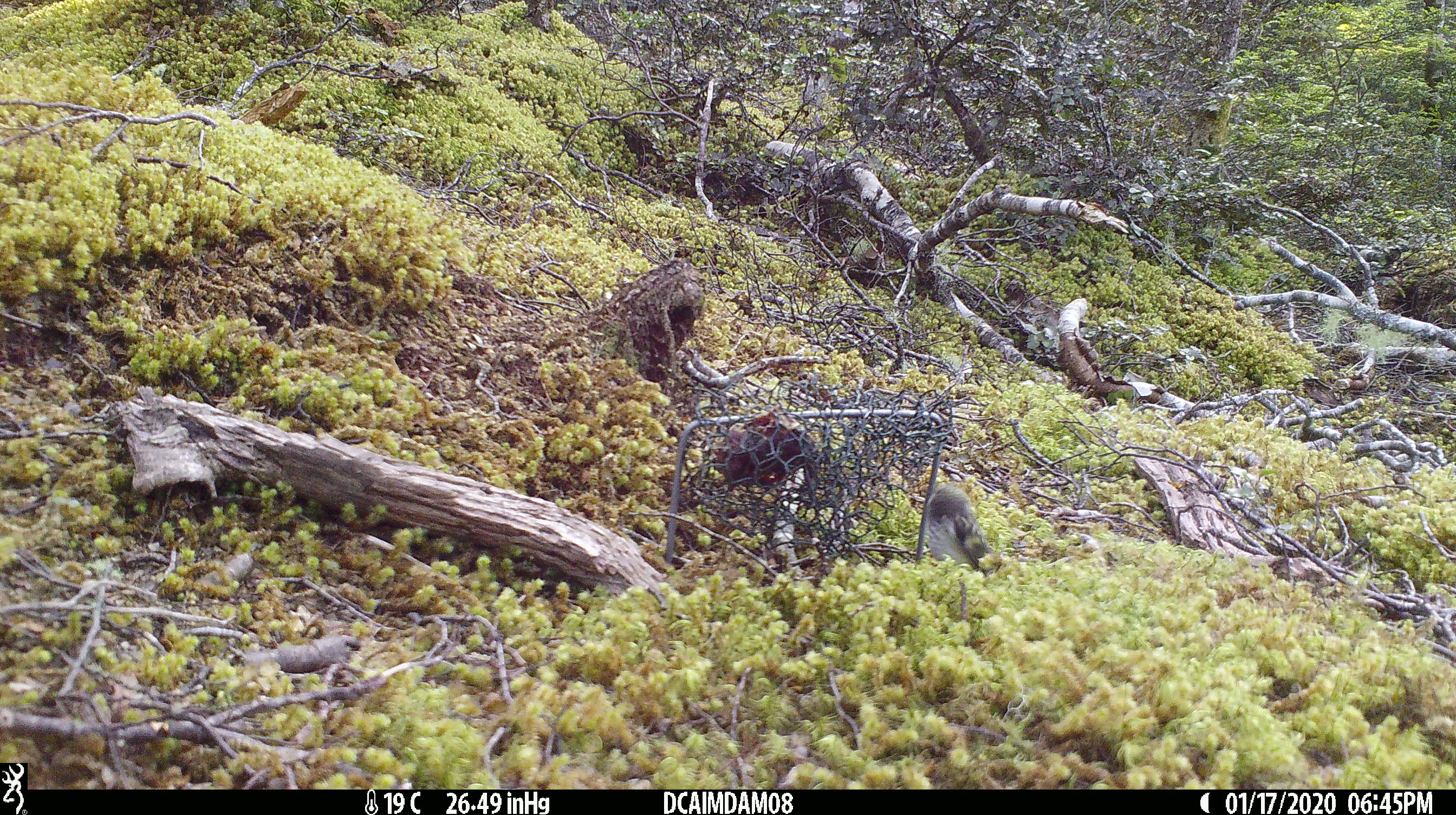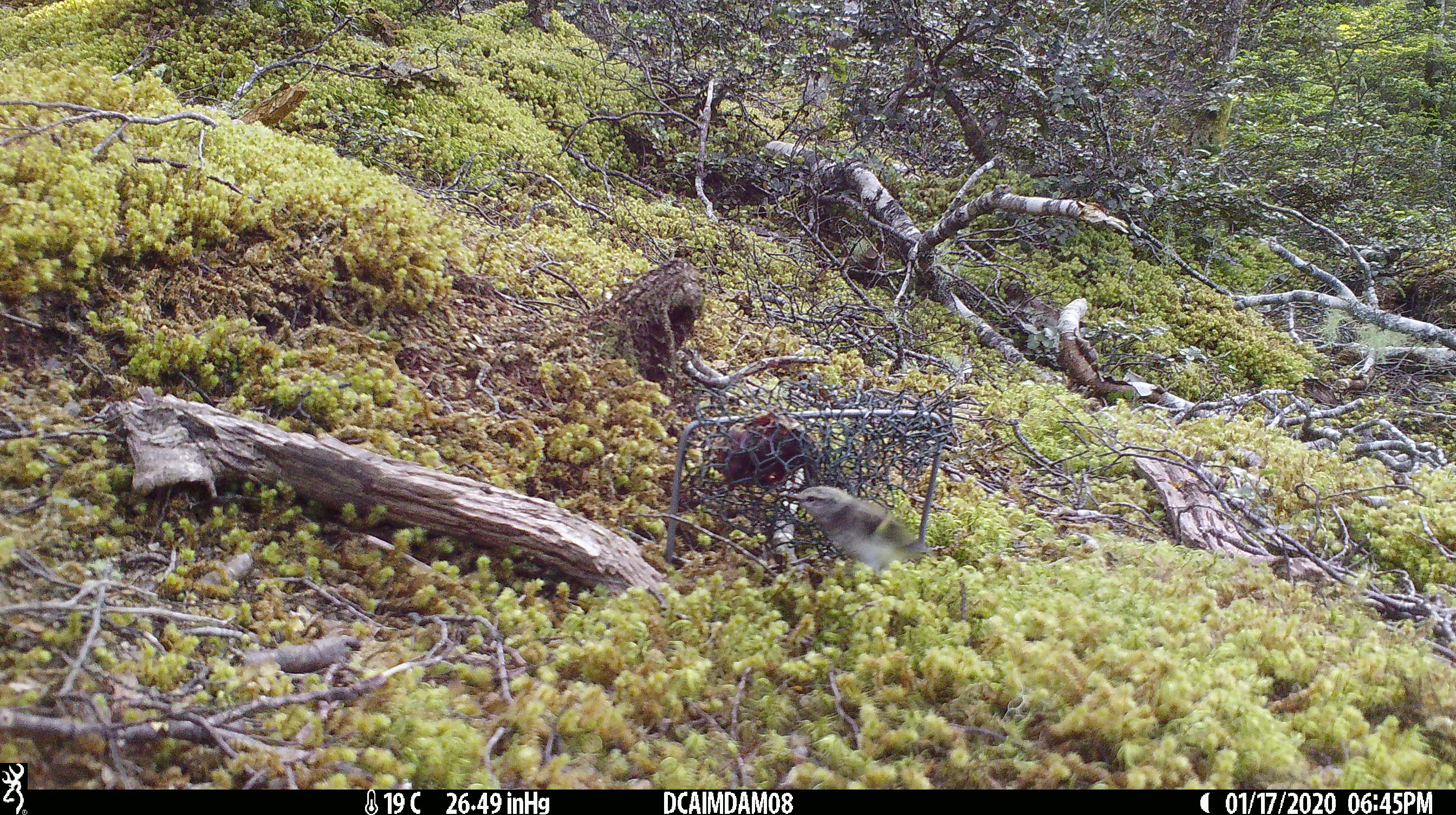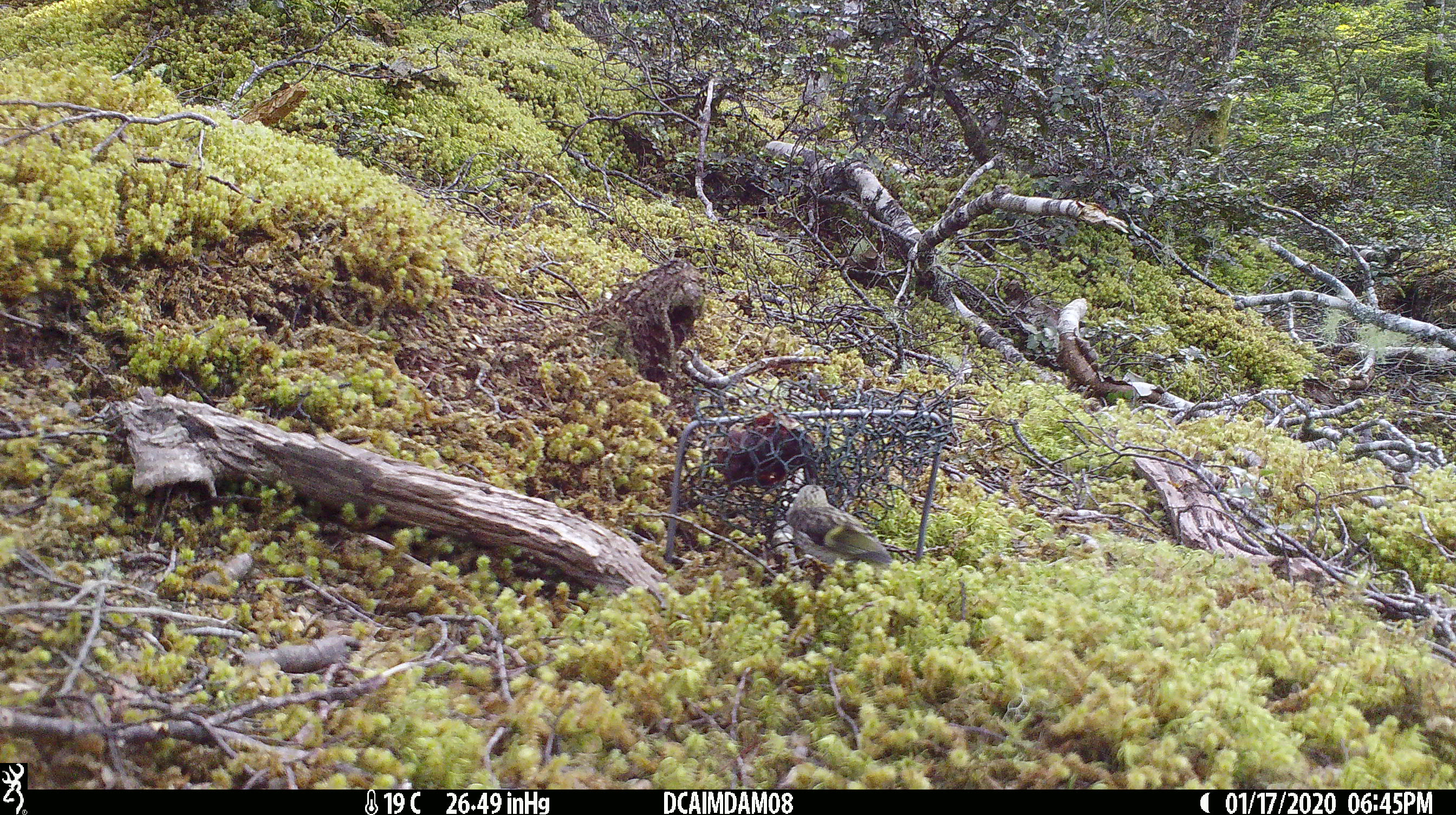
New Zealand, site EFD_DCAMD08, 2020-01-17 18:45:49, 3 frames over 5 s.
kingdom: Animalia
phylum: Chordata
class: Aves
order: Passeriformes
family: Acanthisittidae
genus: Acanthisitta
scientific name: Acanthisitta chloris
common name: rifleman